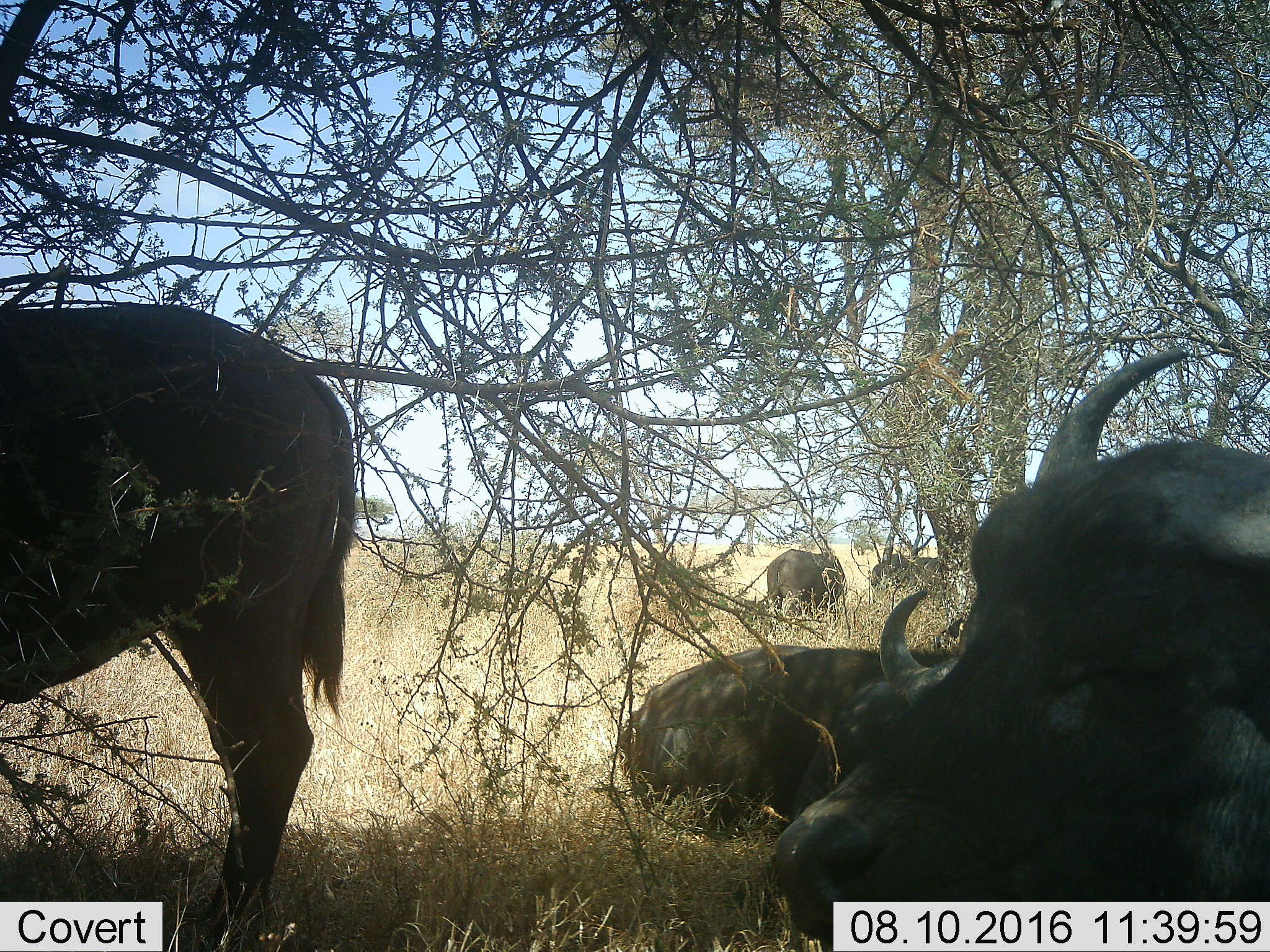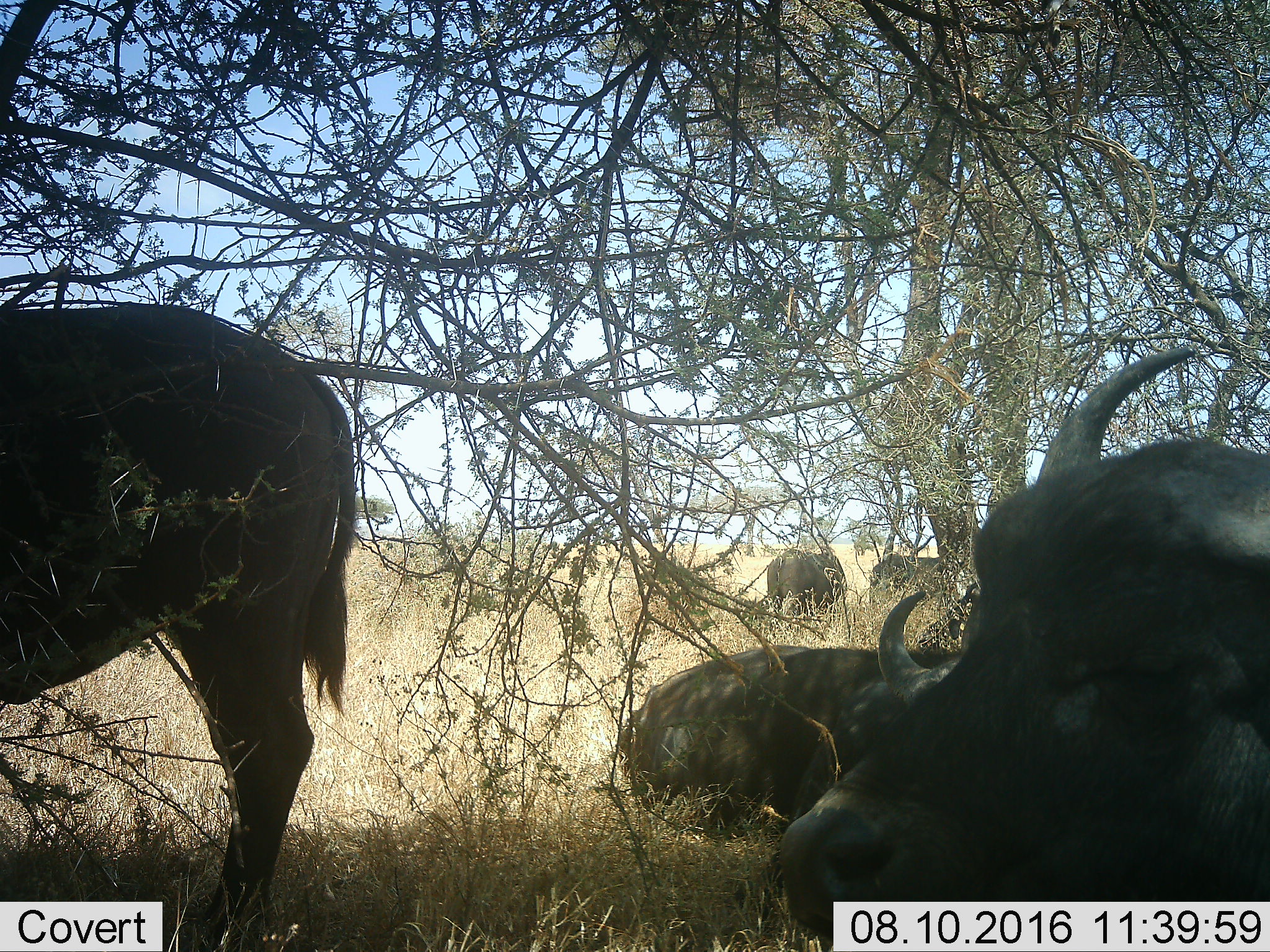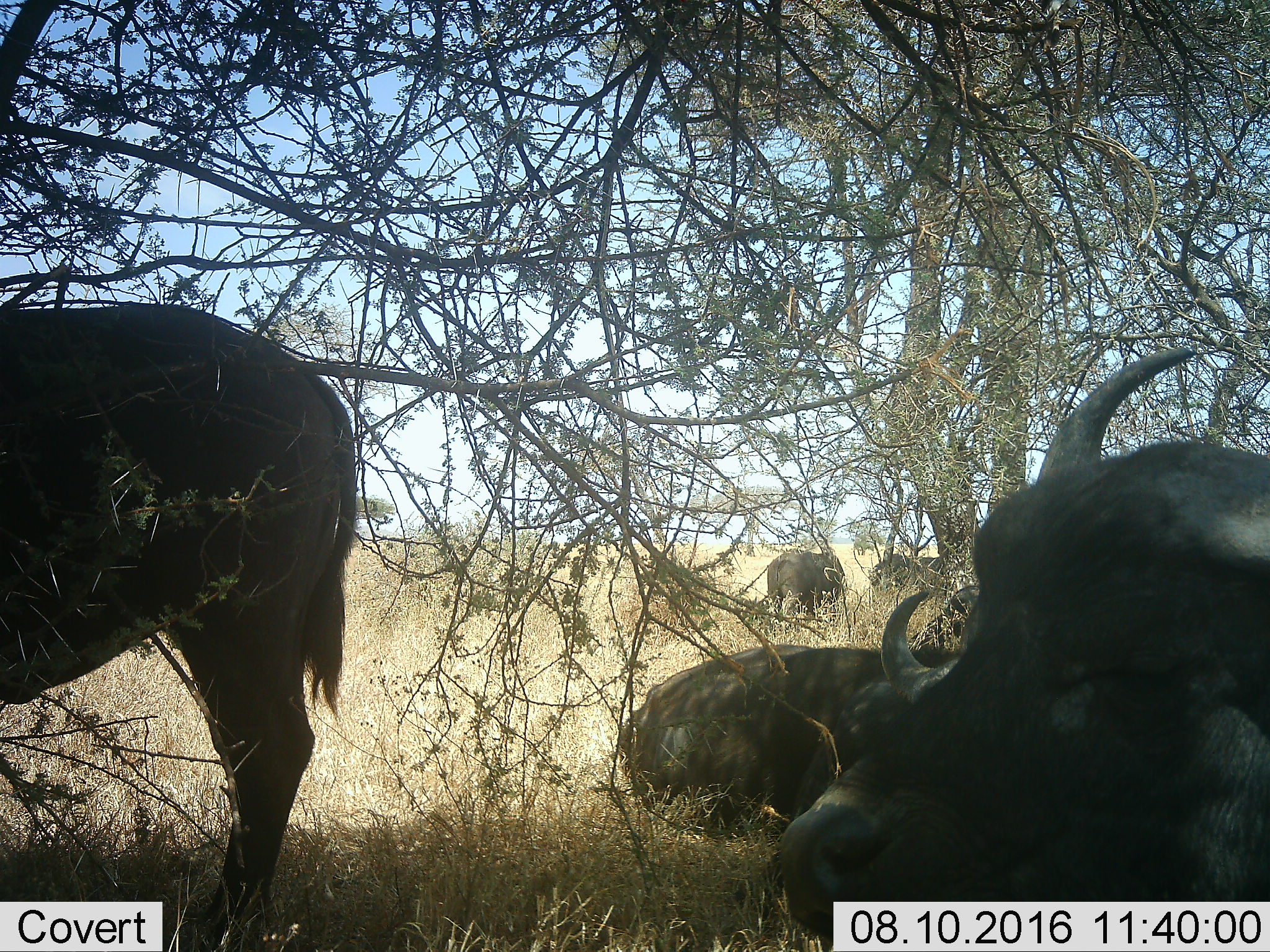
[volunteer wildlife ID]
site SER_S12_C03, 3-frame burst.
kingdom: Animalia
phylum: Chordata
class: Mammalia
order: Artiodactyla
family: Bovidae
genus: Syncerus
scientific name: Syncerus caffer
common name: african buffalo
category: buffalo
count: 5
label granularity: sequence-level